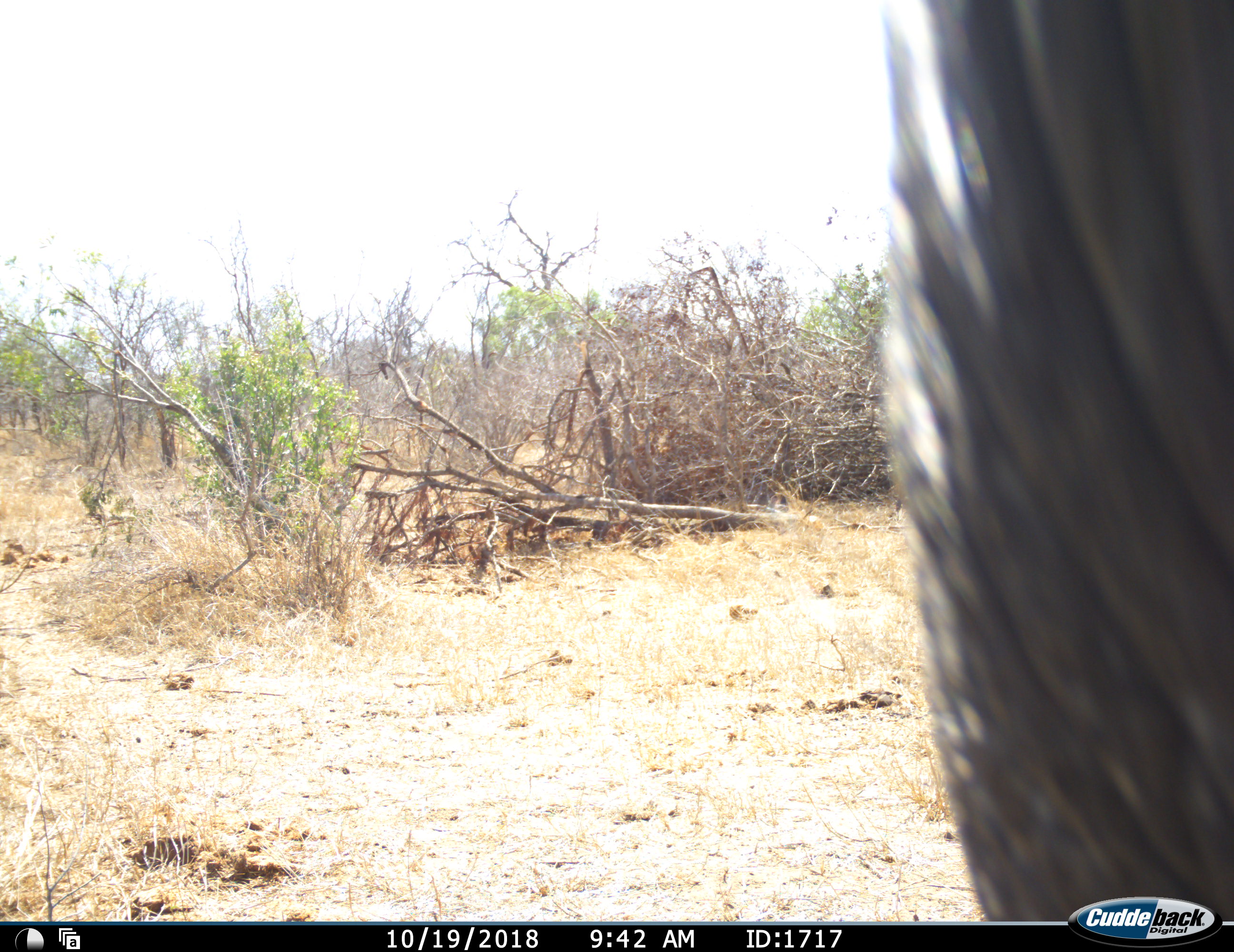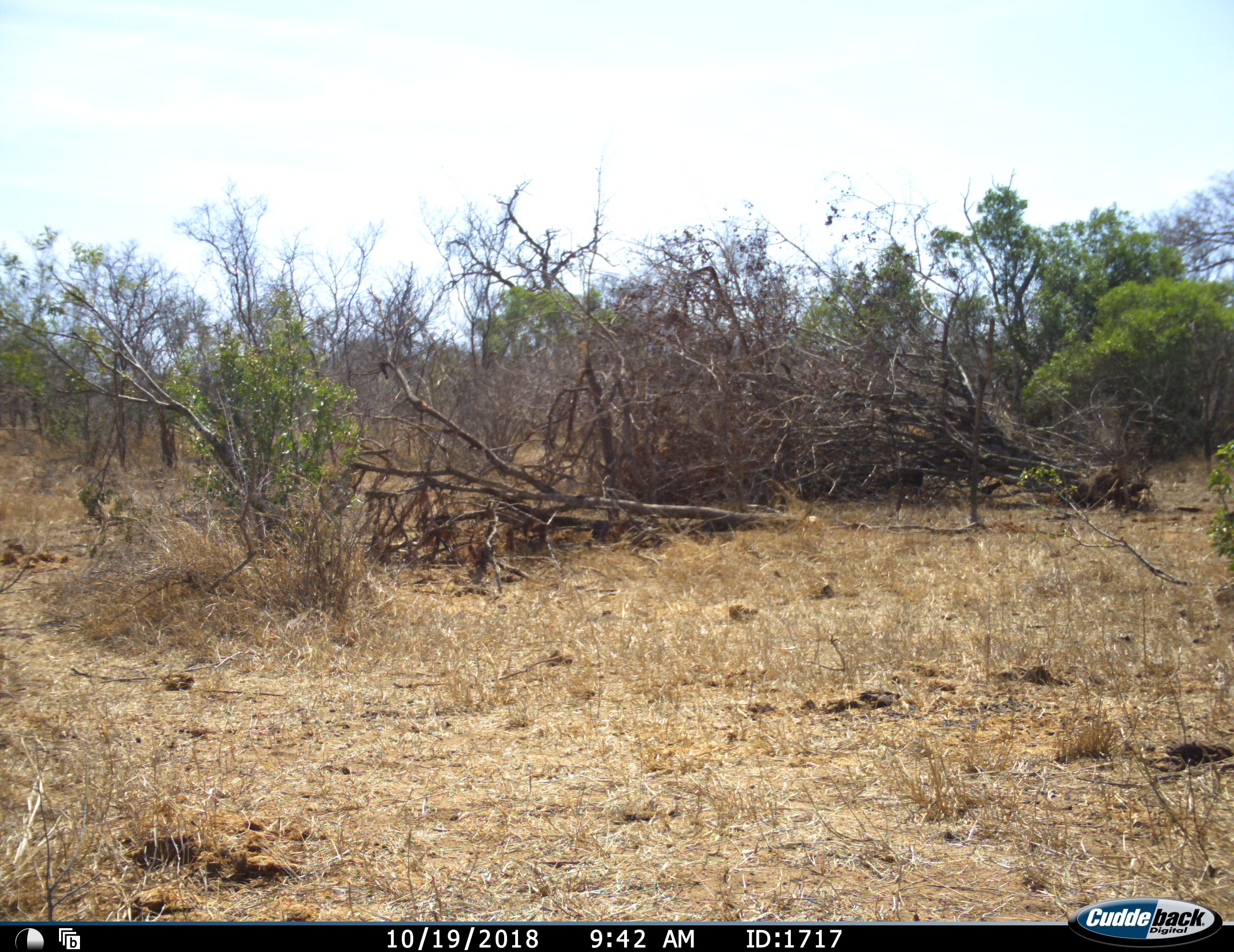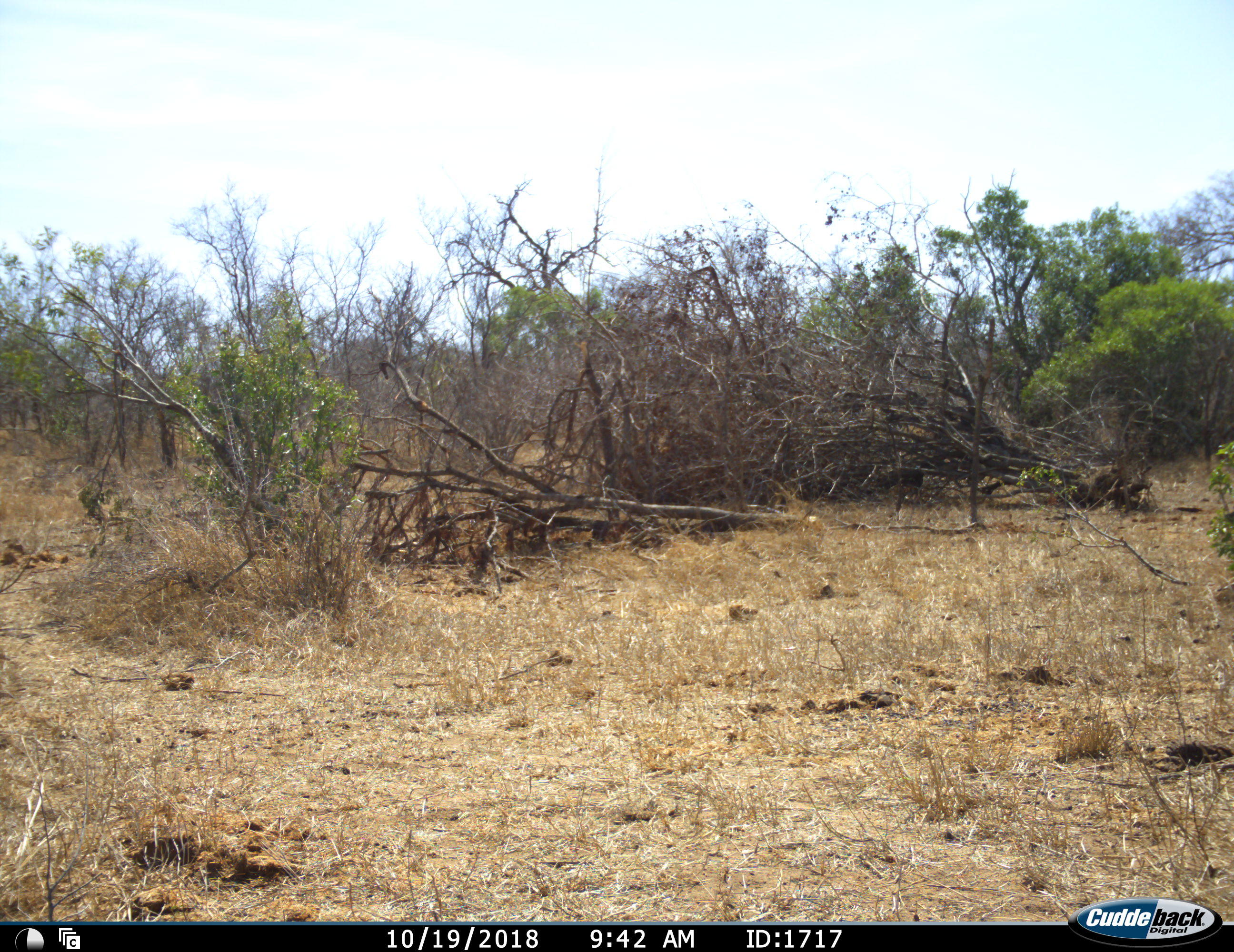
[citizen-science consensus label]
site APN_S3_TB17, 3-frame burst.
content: unidentified animal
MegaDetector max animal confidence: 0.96